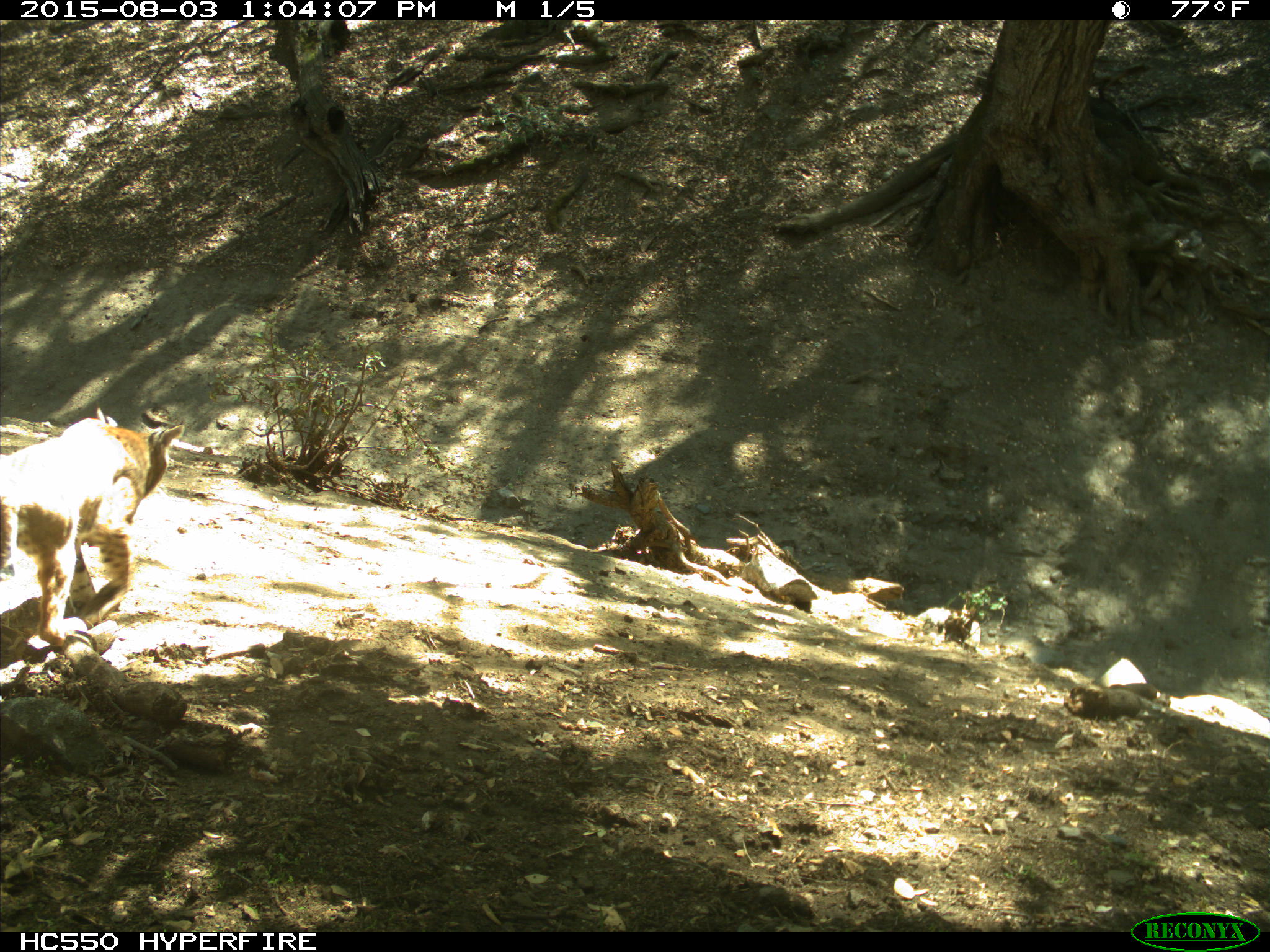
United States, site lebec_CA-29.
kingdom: Animalia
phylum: Chordata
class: Mammalia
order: Carnivora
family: Felidae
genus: Lynx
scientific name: Lynx rufus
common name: bobcat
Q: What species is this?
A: Lynx rufus (bobcat).